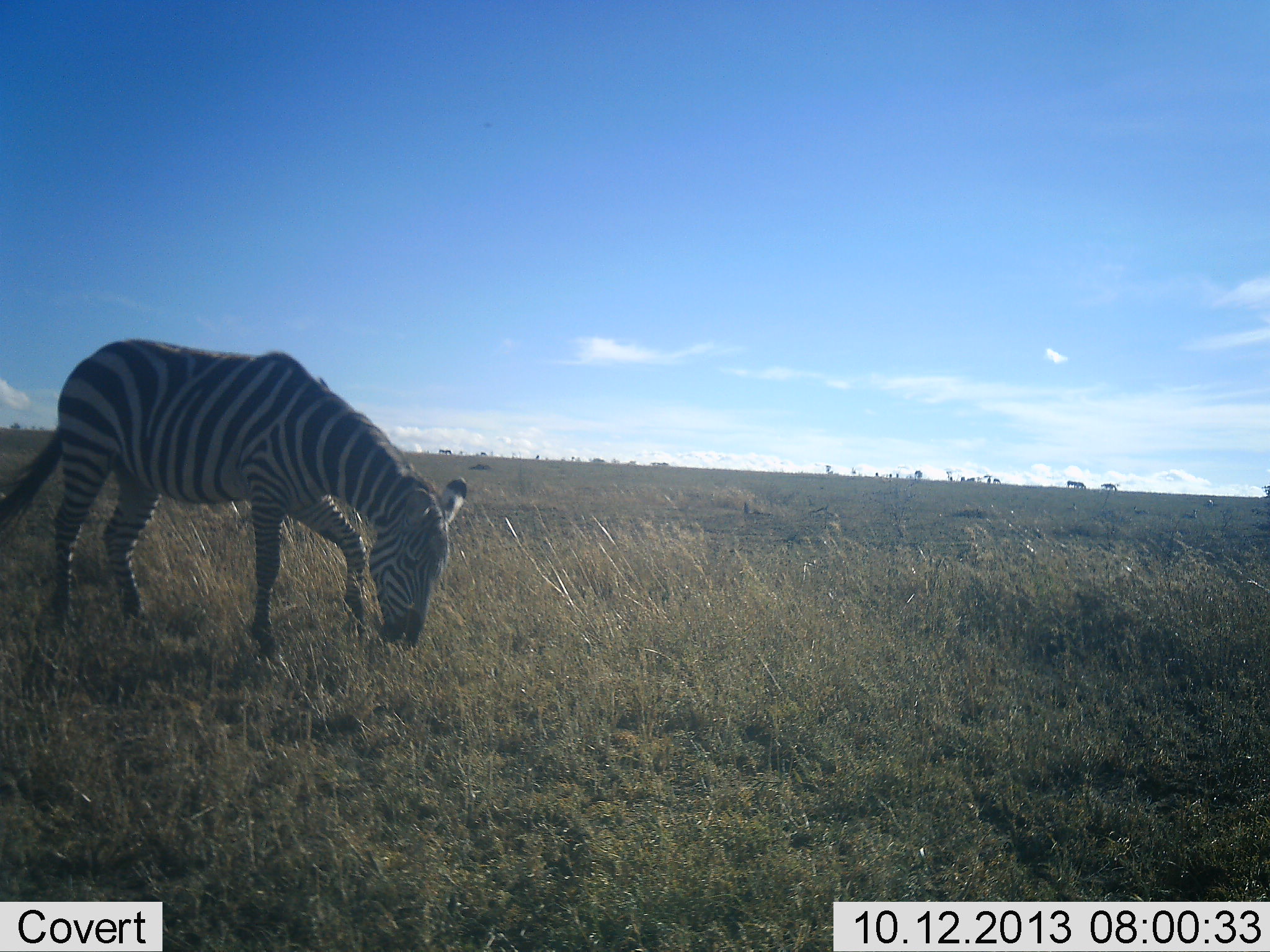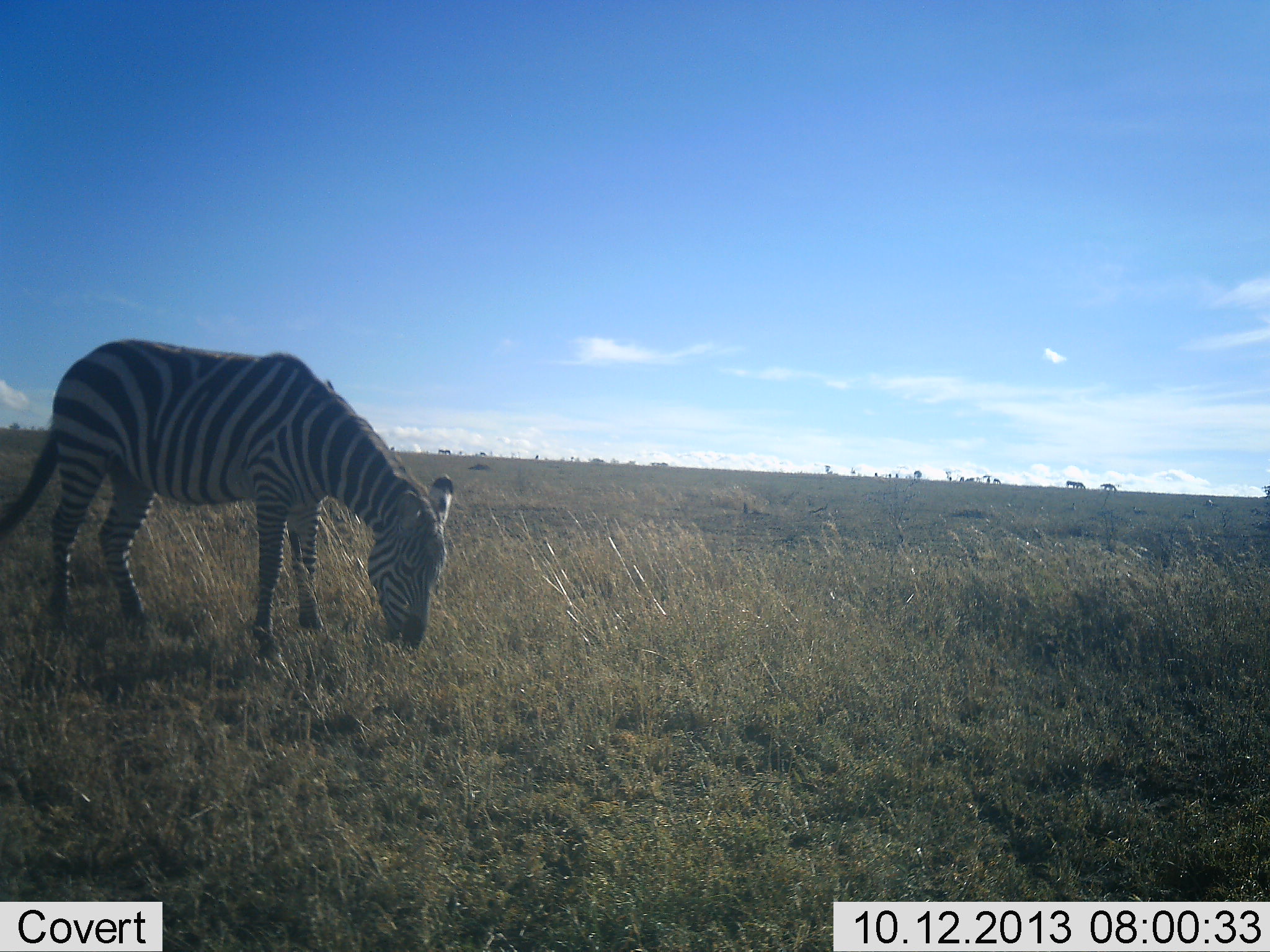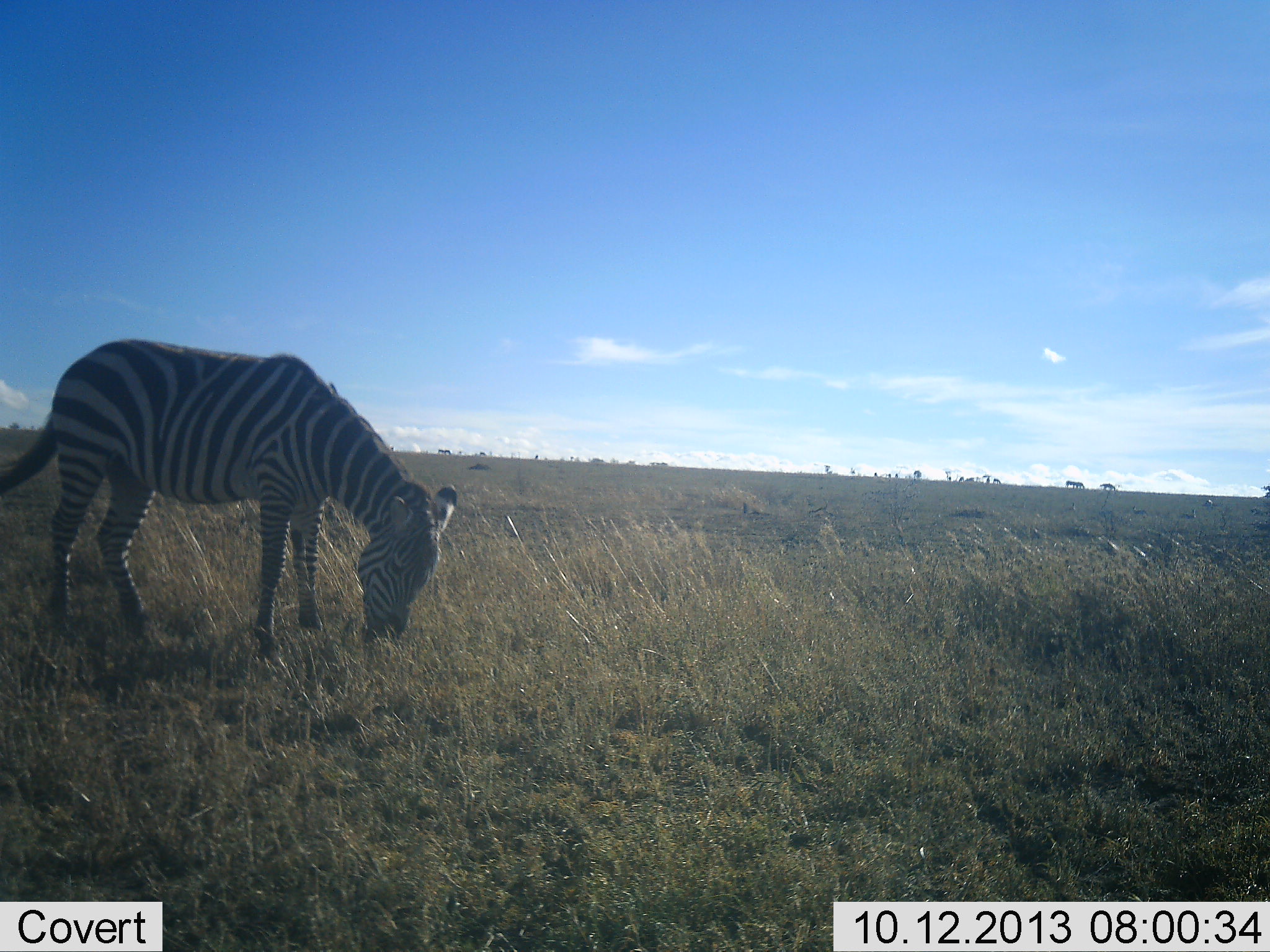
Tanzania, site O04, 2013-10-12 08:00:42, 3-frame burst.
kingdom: Animalia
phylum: Chordata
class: Mammalia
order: Perissodactyla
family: Equidae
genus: Equus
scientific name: Equus quagga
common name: plains zebra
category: zebra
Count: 1.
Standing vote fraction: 24%.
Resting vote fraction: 0%.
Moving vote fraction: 0%.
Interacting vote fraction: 3%.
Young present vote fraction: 0%.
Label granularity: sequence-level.